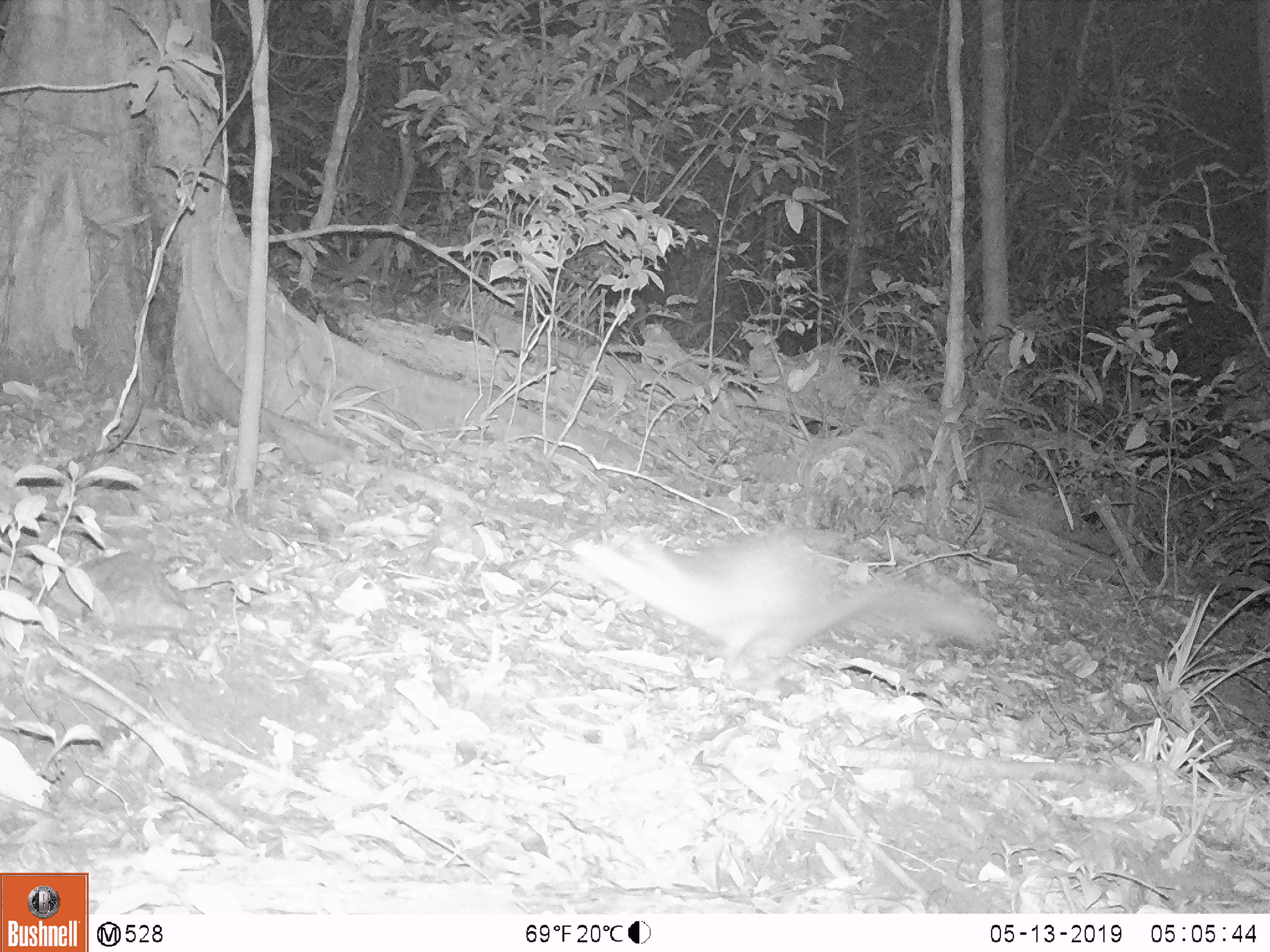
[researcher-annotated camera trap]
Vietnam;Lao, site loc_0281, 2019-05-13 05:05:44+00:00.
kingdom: Animalia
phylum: Chordata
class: Mammalia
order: Carnivora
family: Mustelidae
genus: Melogale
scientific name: Melogale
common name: ferret badger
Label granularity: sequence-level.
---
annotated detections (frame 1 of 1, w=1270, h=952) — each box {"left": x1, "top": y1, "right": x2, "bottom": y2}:
ferret badger: {"left": 560, "top": 529, "right": 994, "bottom": 711}